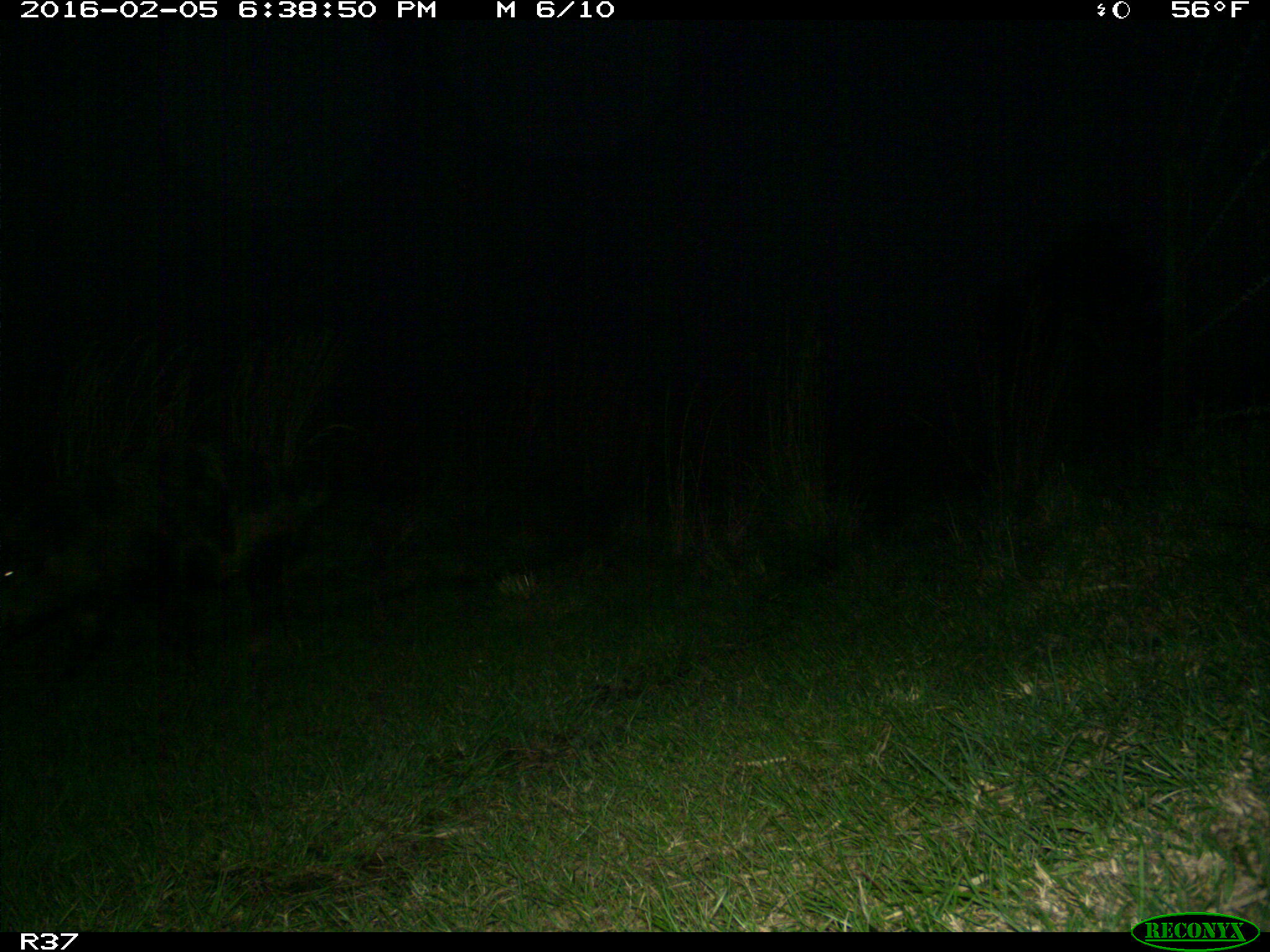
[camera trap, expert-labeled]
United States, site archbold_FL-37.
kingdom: Animalia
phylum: Chordata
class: Mammalia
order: Artiodactyla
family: Suidae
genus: Sus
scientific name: Sus scrofa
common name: wild boar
Sus scrofa (wild boar).